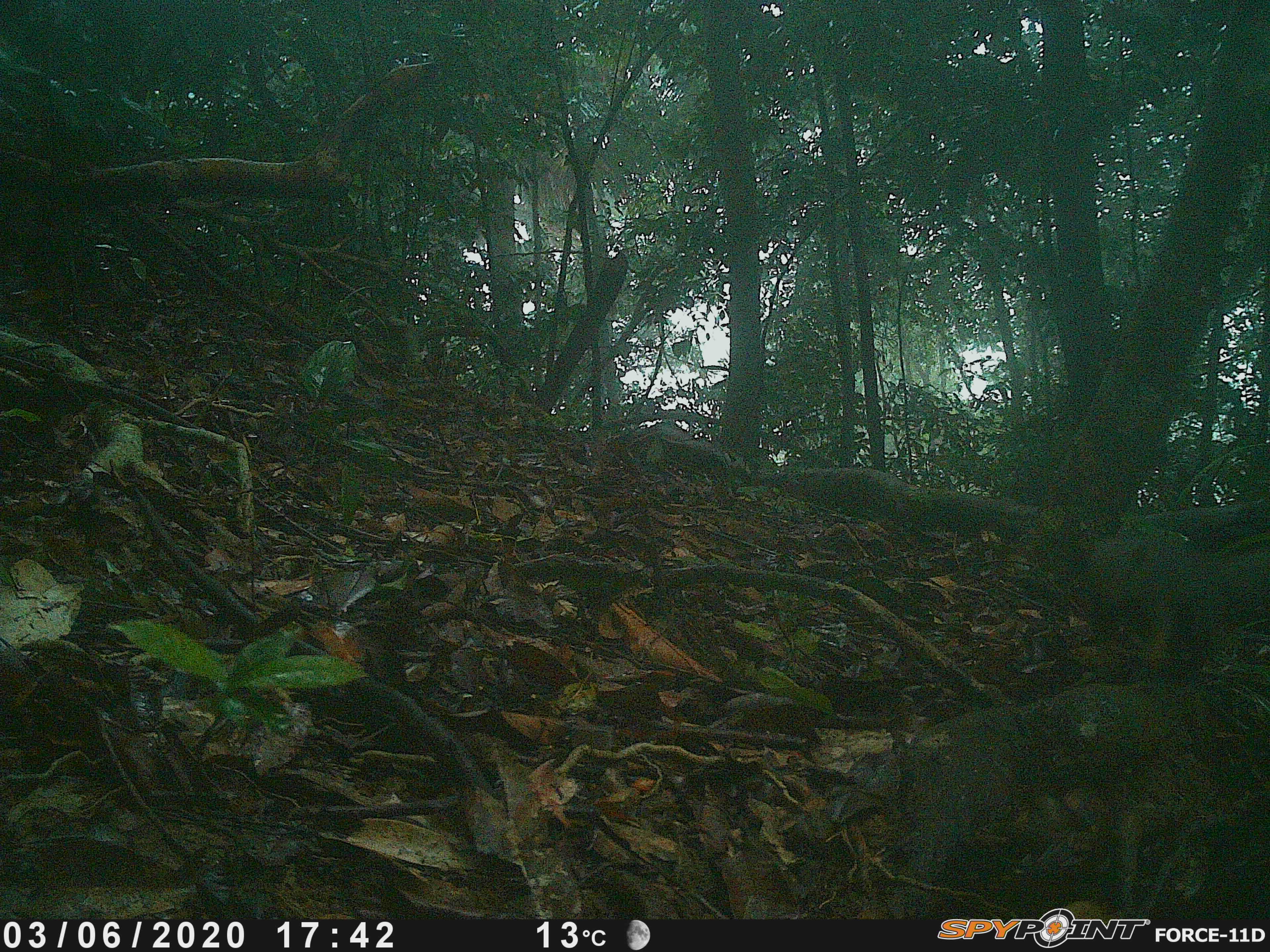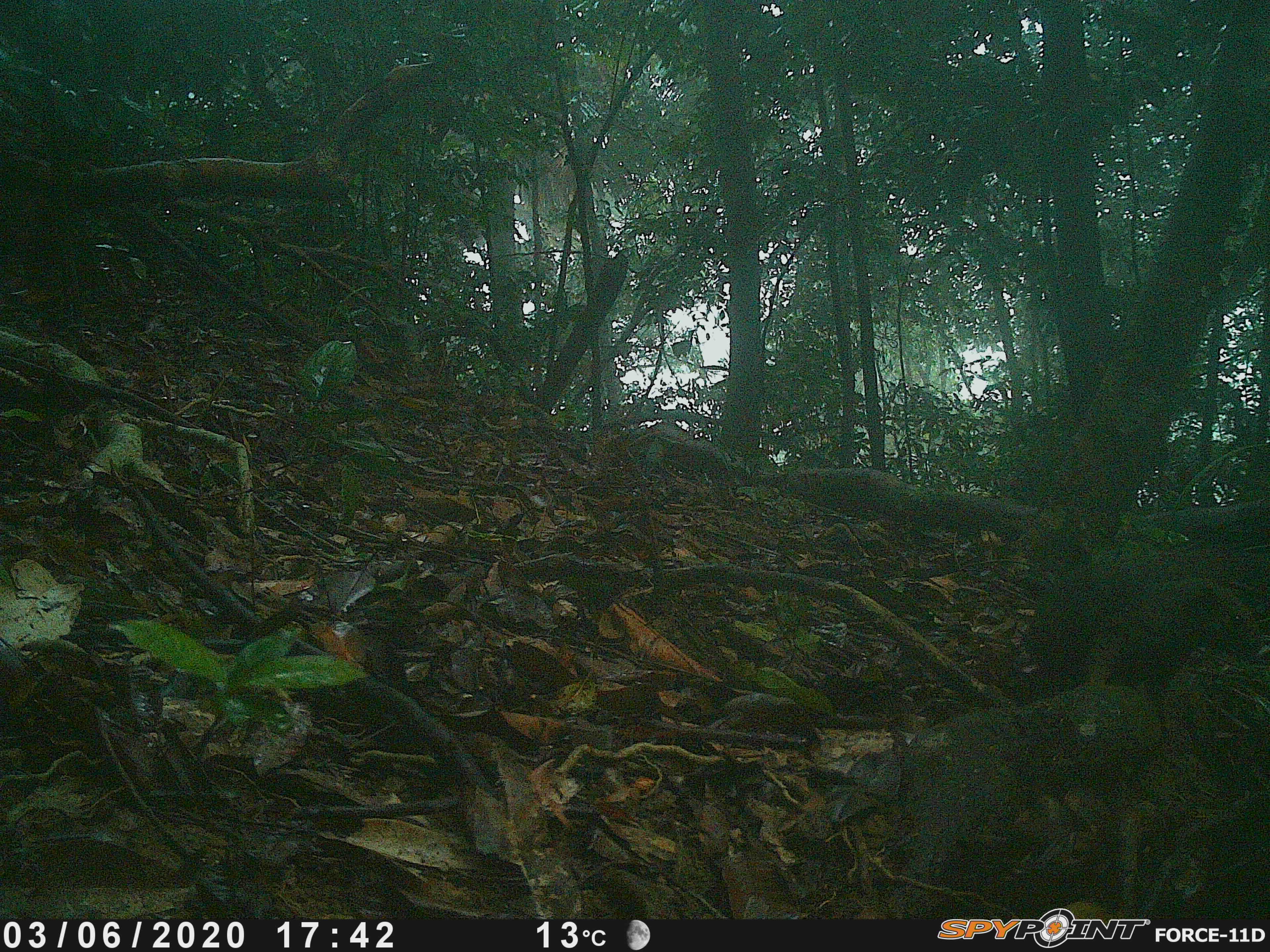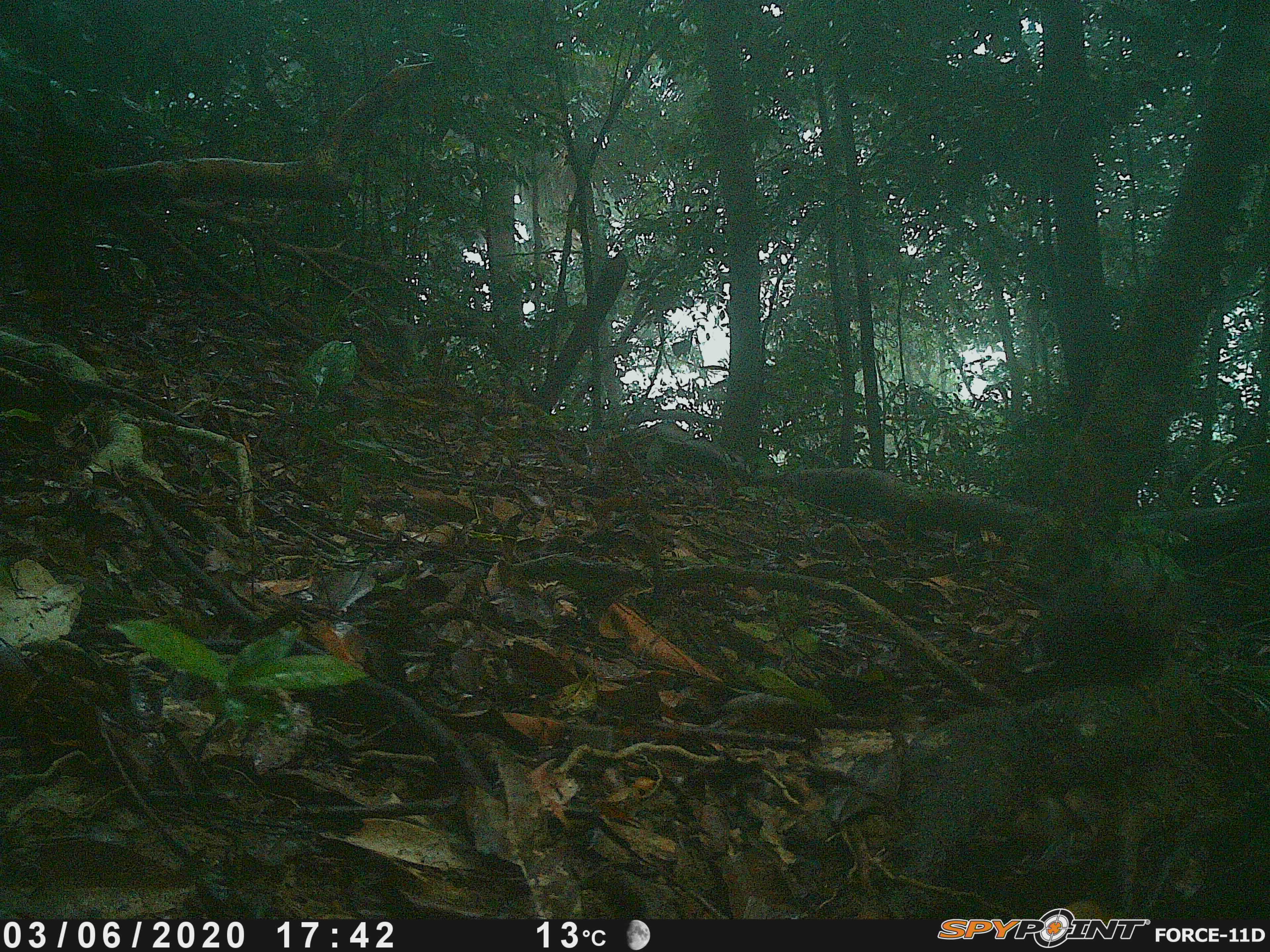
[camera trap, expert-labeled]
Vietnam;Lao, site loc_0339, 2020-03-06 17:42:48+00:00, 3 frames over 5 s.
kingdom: Animalia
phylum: Chordata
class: Mammalia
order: Rodentia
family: Sciuridae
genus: Callosciurus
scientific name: Callosciurus erythraeus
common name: pallas's squirrel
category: pallass squirrel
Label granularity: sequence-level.